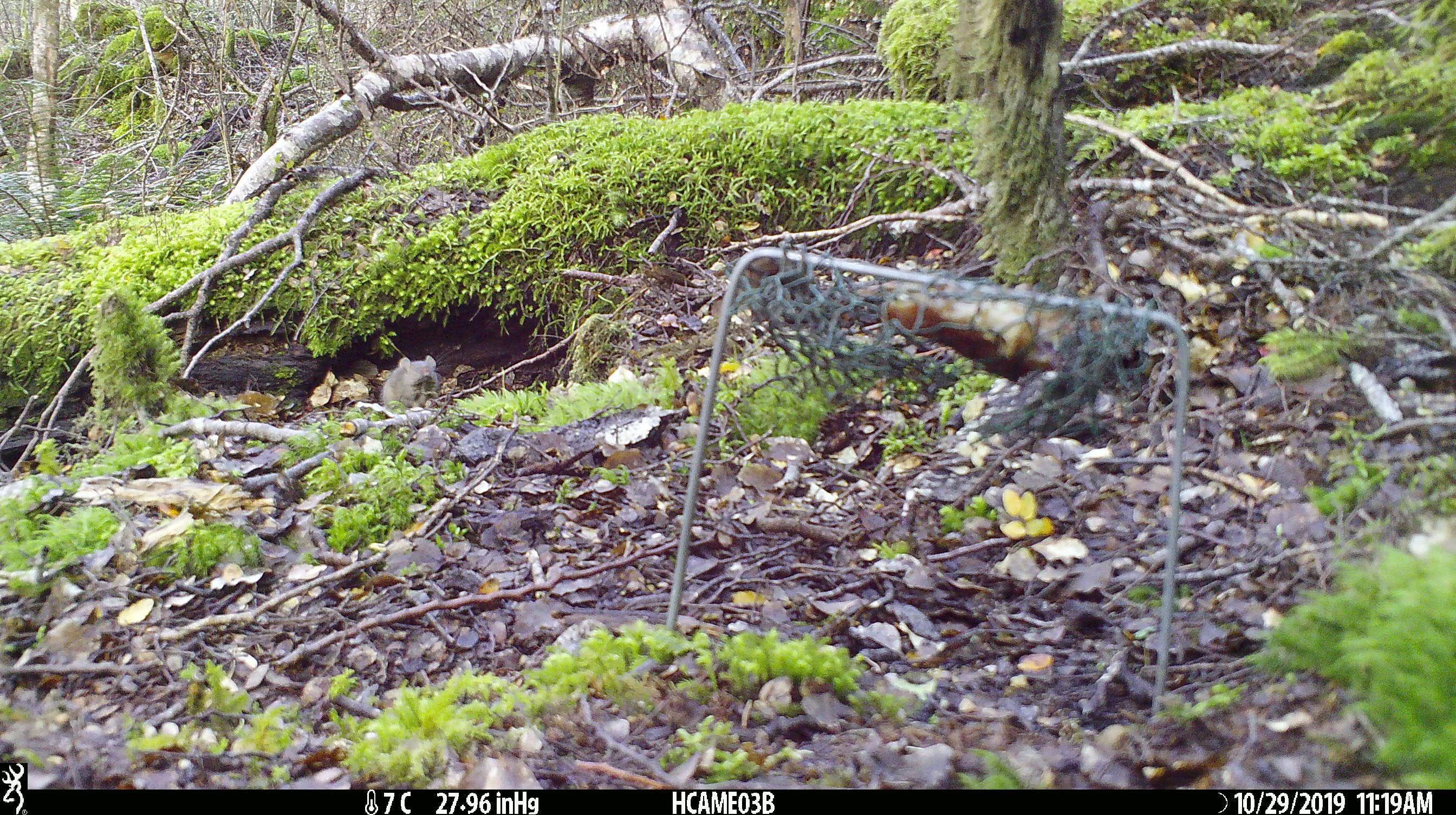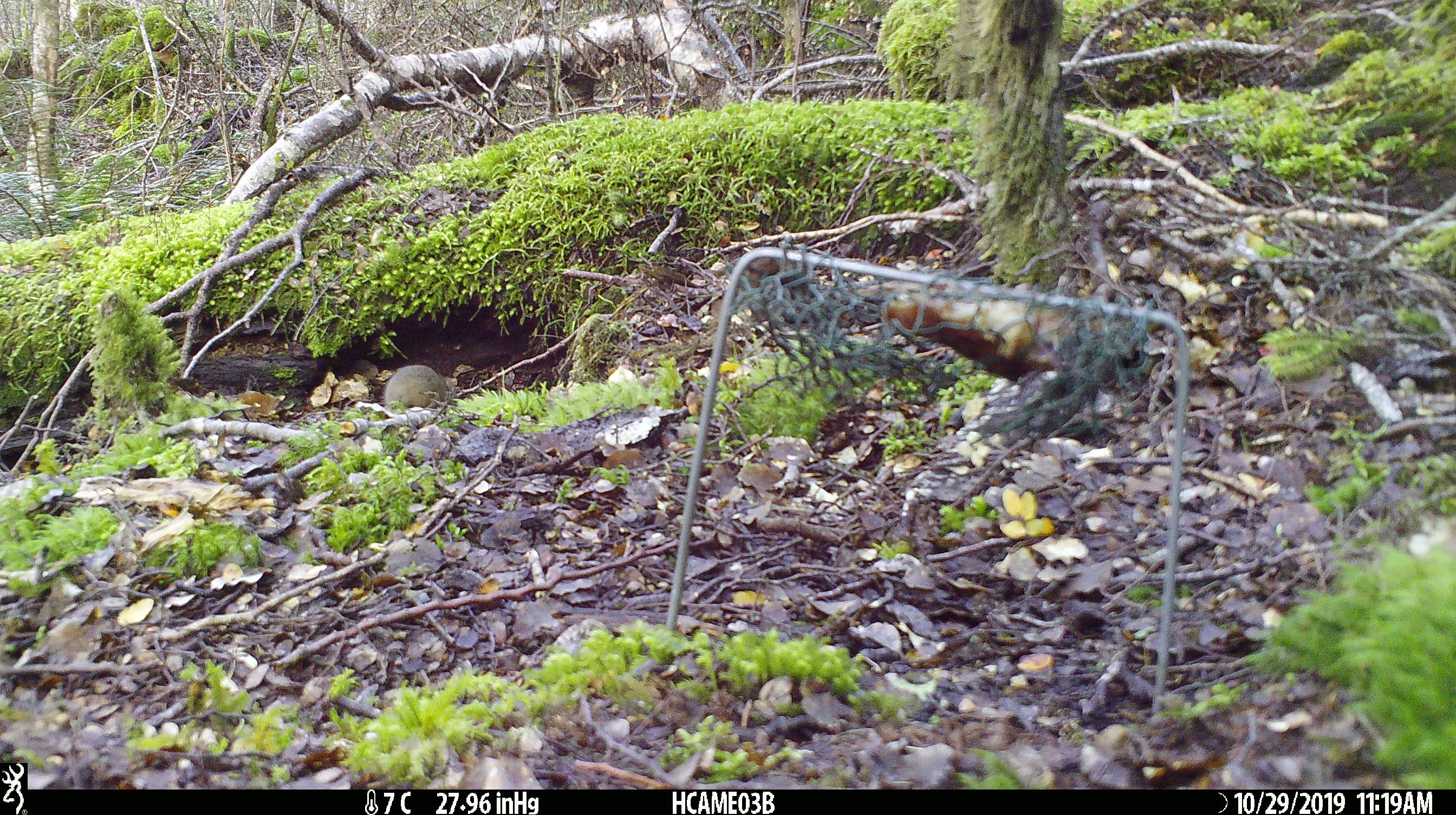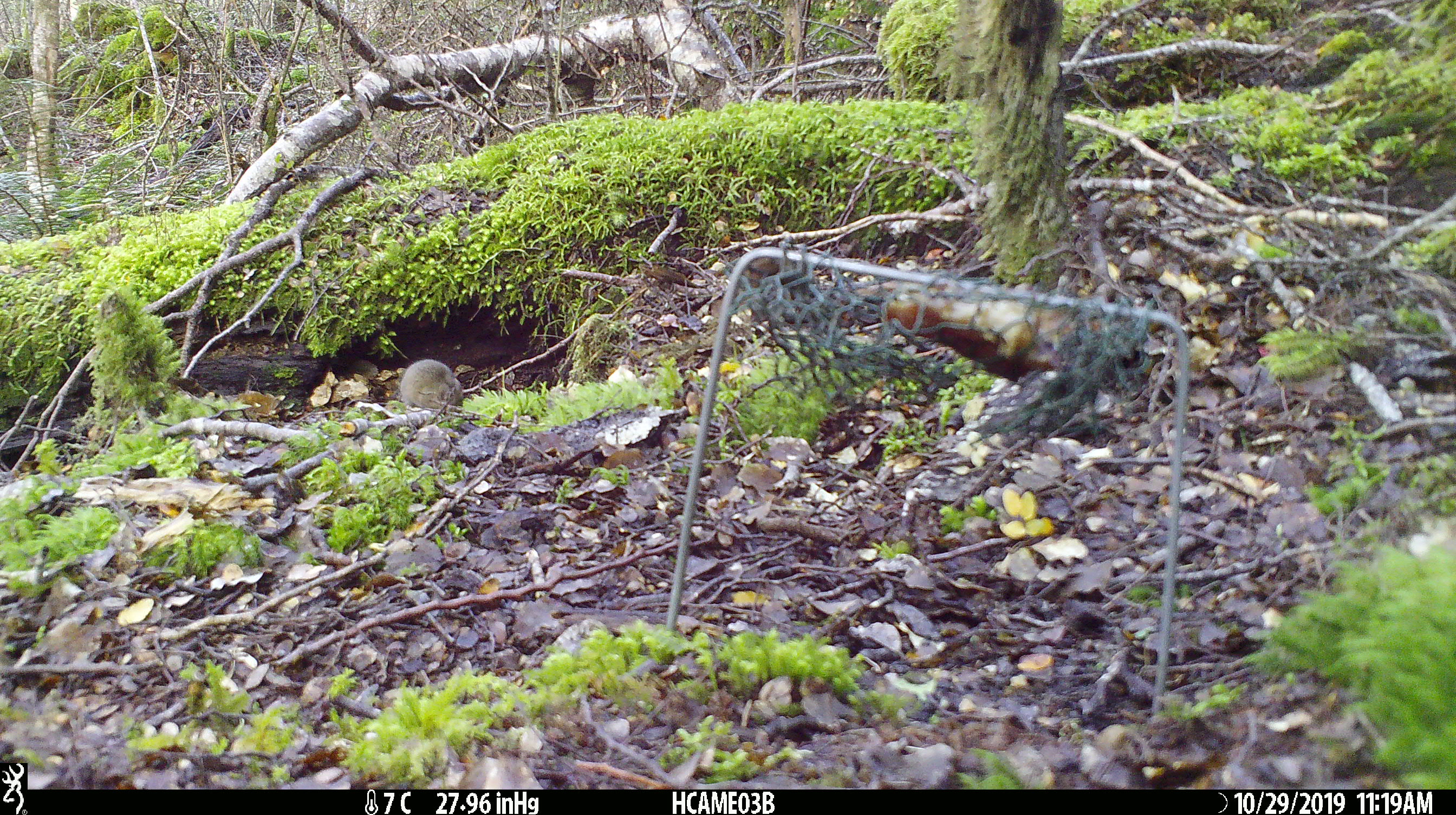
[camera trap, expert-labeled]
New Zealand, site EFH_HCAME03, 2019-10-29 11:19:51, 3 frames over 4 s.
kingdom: Animalia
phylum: Chordata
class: Mammalia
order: Rodentia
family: Muridae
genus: Mus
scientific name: Mus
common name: mouse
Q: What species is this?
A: Mouse (Mus).